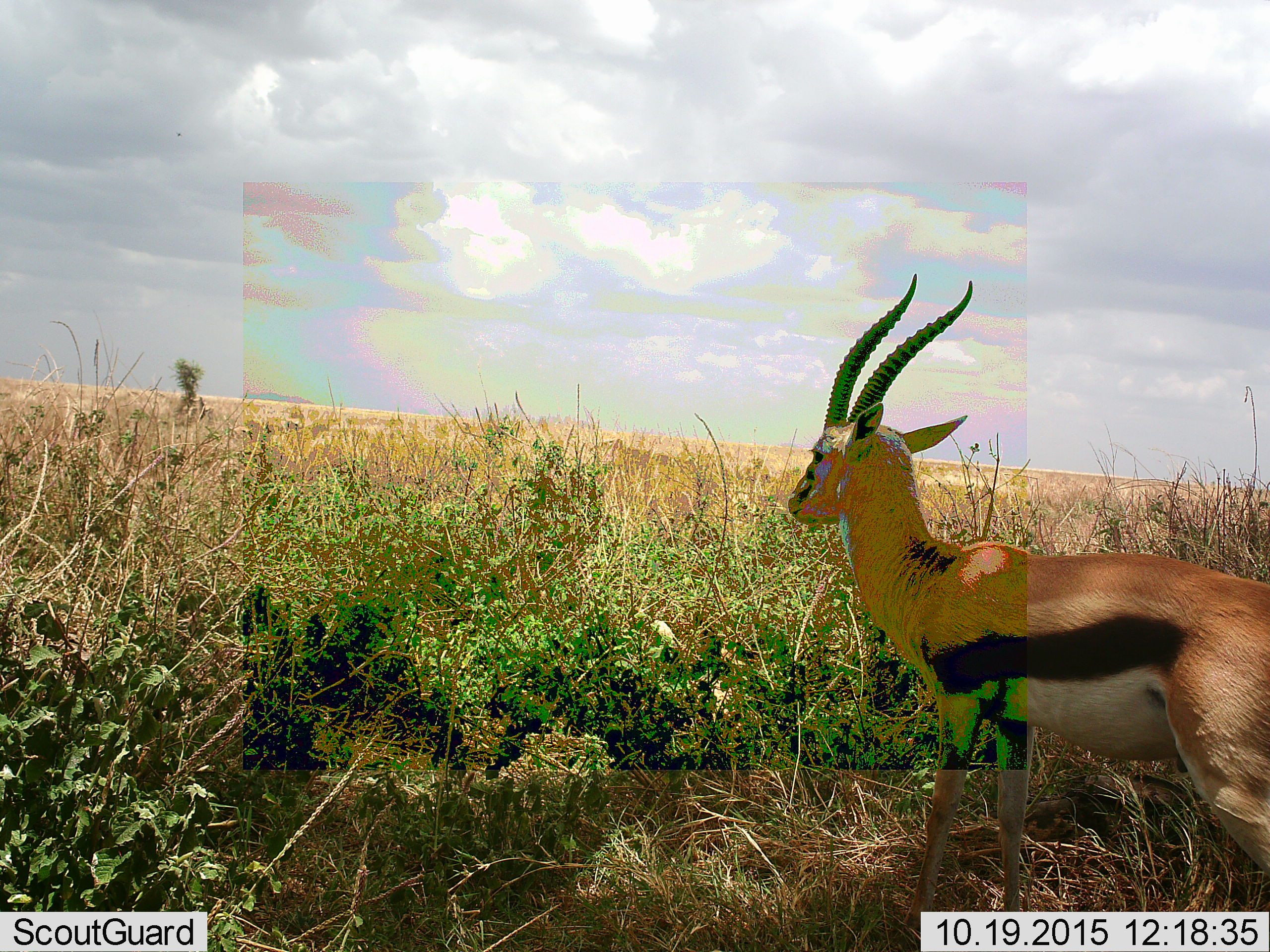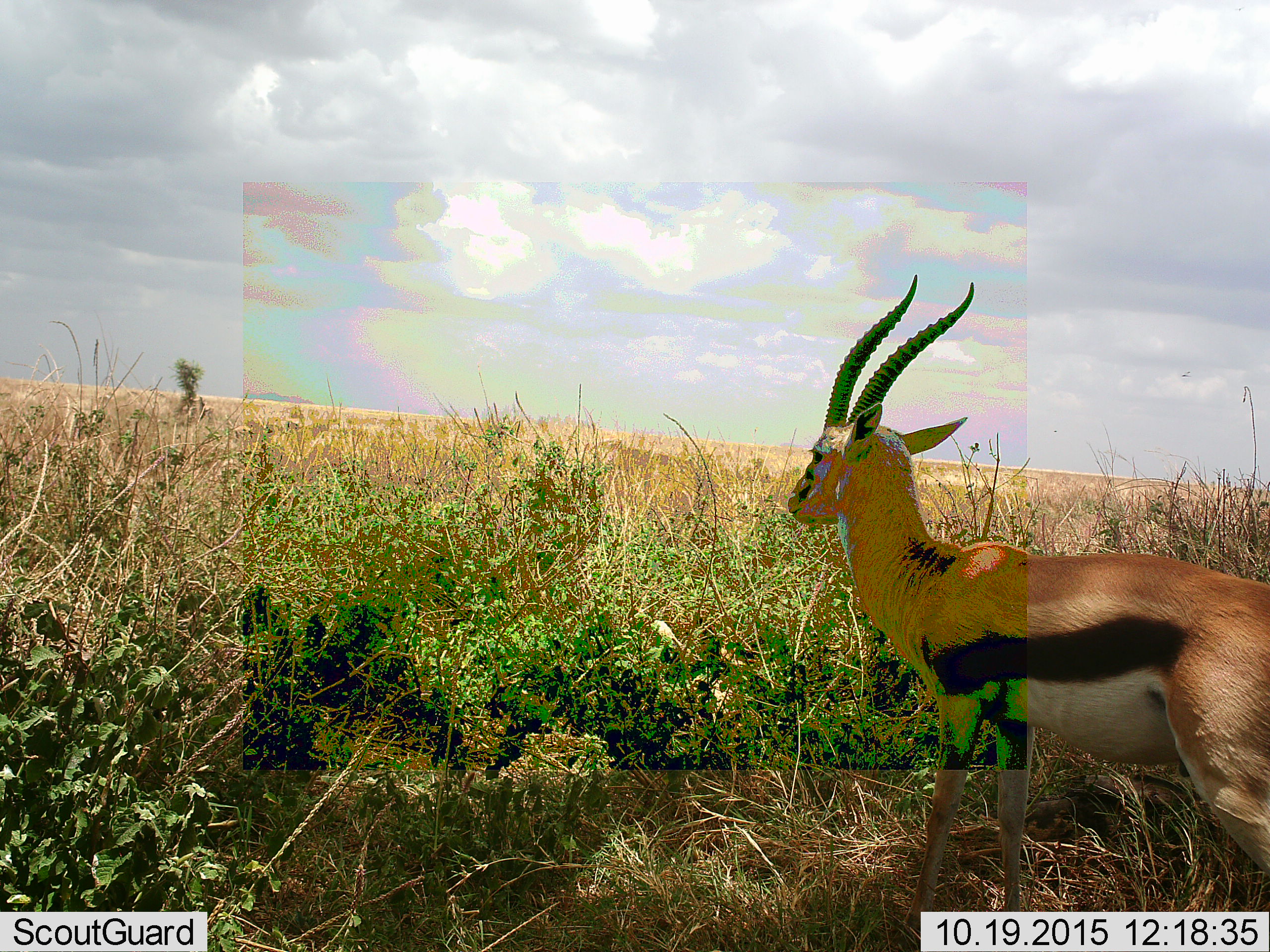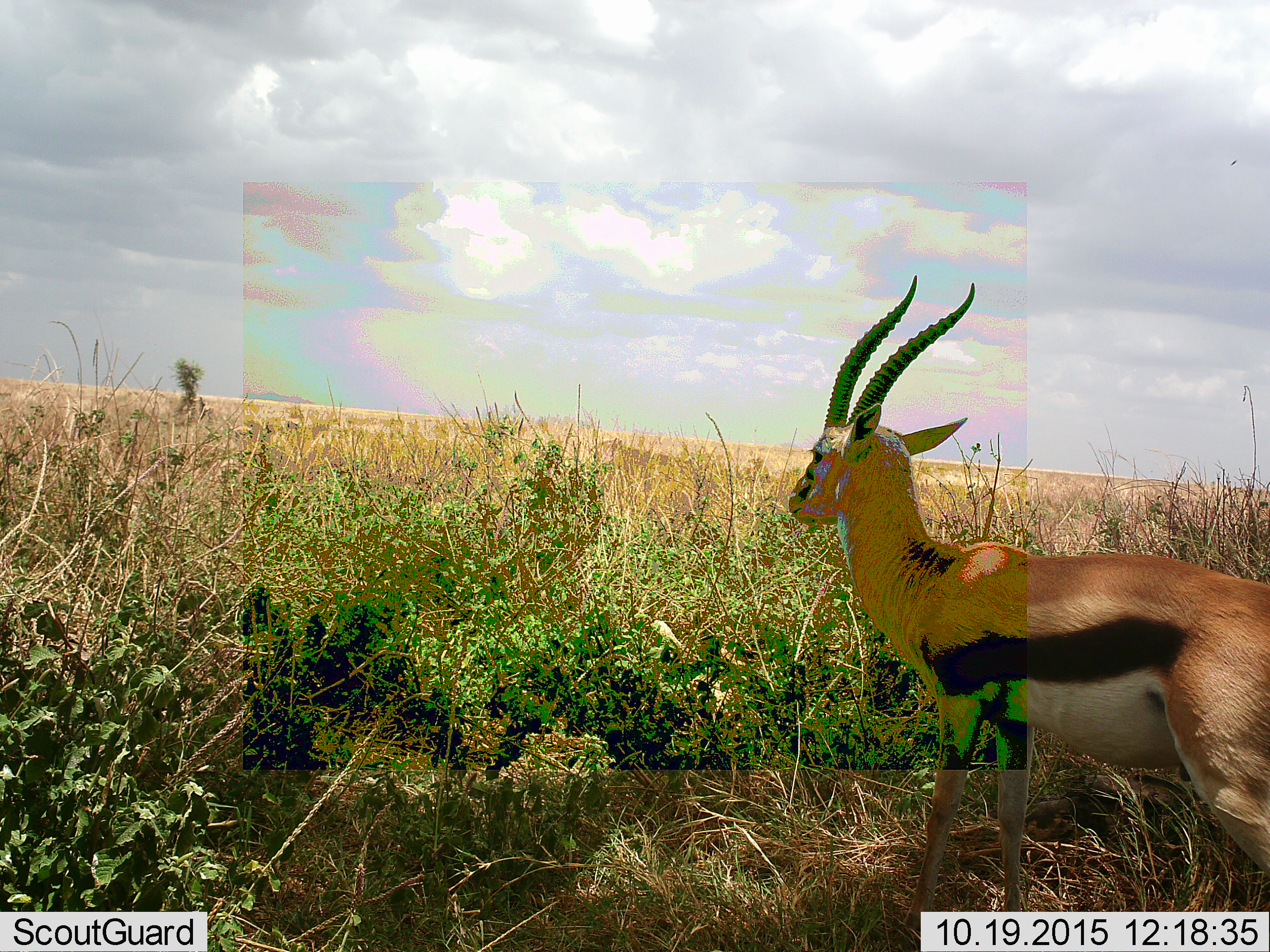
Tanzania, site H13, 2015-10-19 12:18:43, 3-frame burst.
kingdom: Animalia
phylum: Chordata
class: Mammalia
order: Artiodactyla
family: Bovidae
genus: Eudorcas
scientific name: Eudorcas thomsonii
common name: thomson's gazelle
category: gazellethomsons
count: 1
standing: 100%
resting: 0%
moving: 0%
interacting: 0%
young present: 0%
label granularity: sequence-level